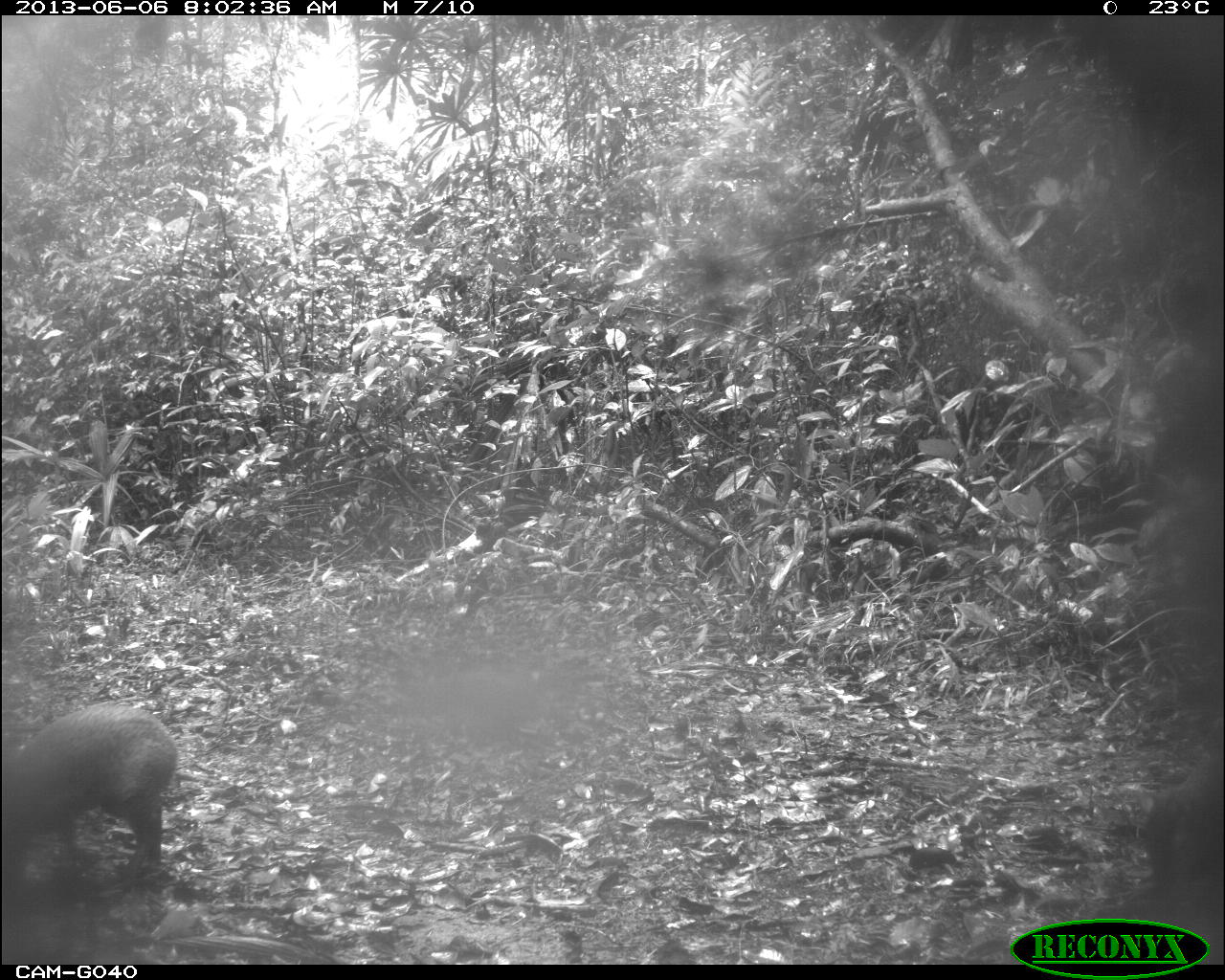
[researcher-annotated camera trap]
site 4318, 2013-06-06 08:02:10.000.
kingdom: Animalia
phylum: Chordata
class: Mammalia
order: Rodentia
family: Dasyproctidae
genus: Dasyprocta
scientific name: Dasyprocta punctata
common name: central american agouti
Dasyprocta punctata (central american agouti), count 2.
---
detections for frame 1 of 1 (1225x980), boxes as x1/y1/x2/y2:
dasyprocta punctata: 0/702/177/897